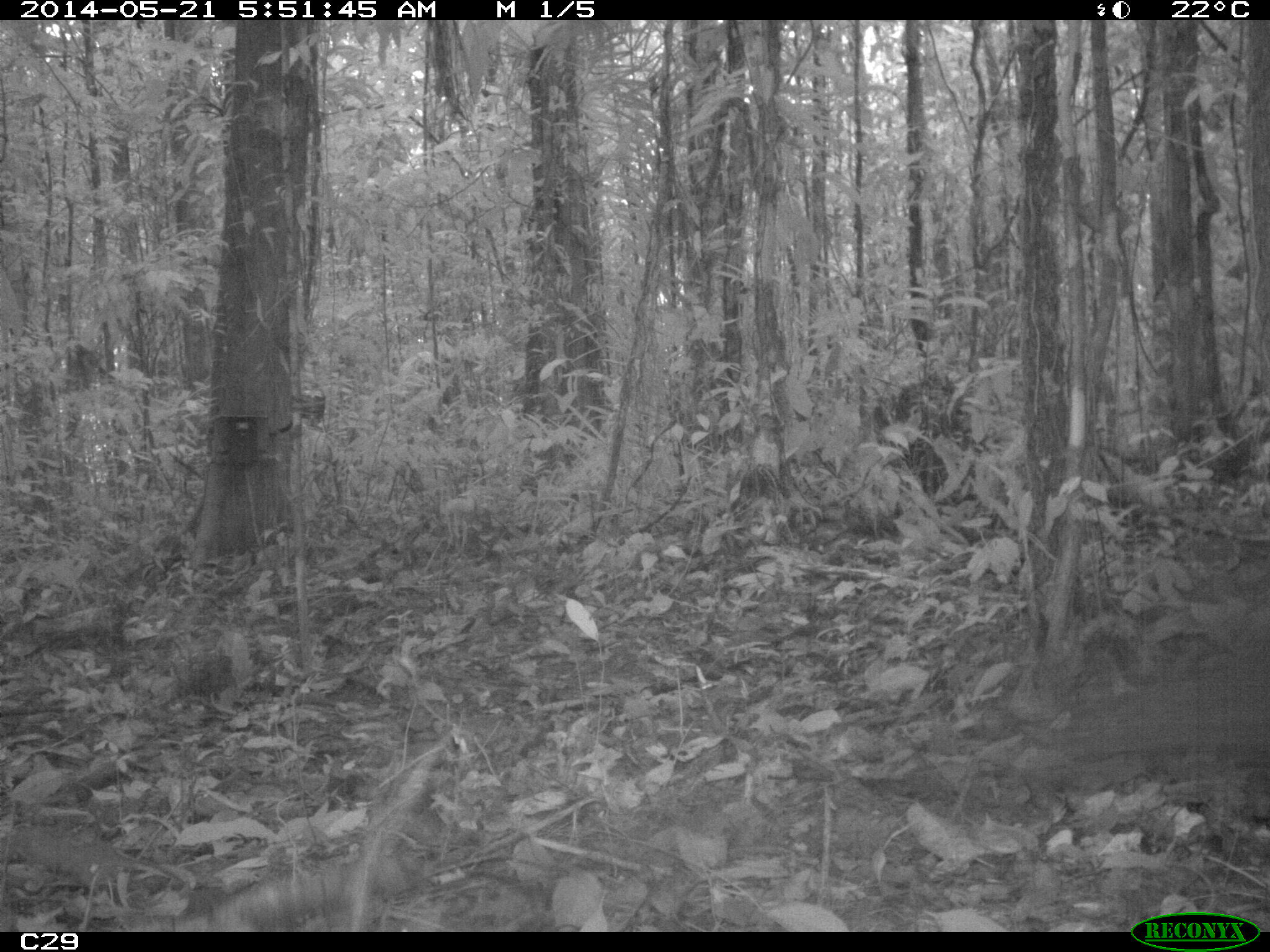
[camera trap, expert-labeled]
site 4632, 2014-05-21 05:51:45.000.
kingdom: Animalia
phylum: Chordata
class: Mammalia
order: Artiodactyla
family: Suidae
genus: Sus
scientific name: Sus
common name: pigs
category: unknown pig_peccary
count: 1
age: adult